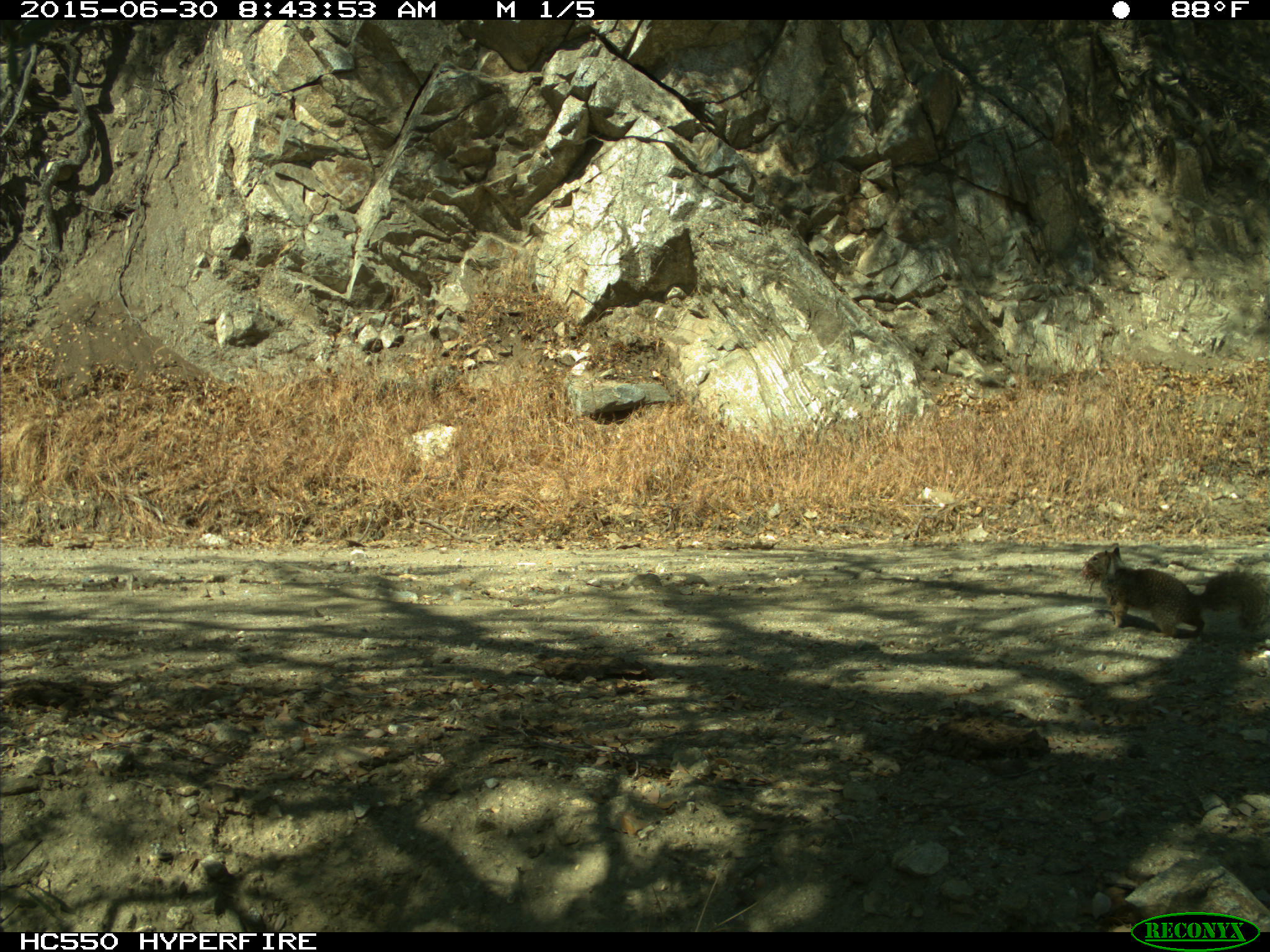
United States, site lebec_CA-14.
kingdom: Animalia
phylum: Chordata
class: Mammalia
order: Rodentia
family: Sciuridae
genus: Otospermophilus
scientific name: Otospermophilus beecheyi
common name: california ground squirrel